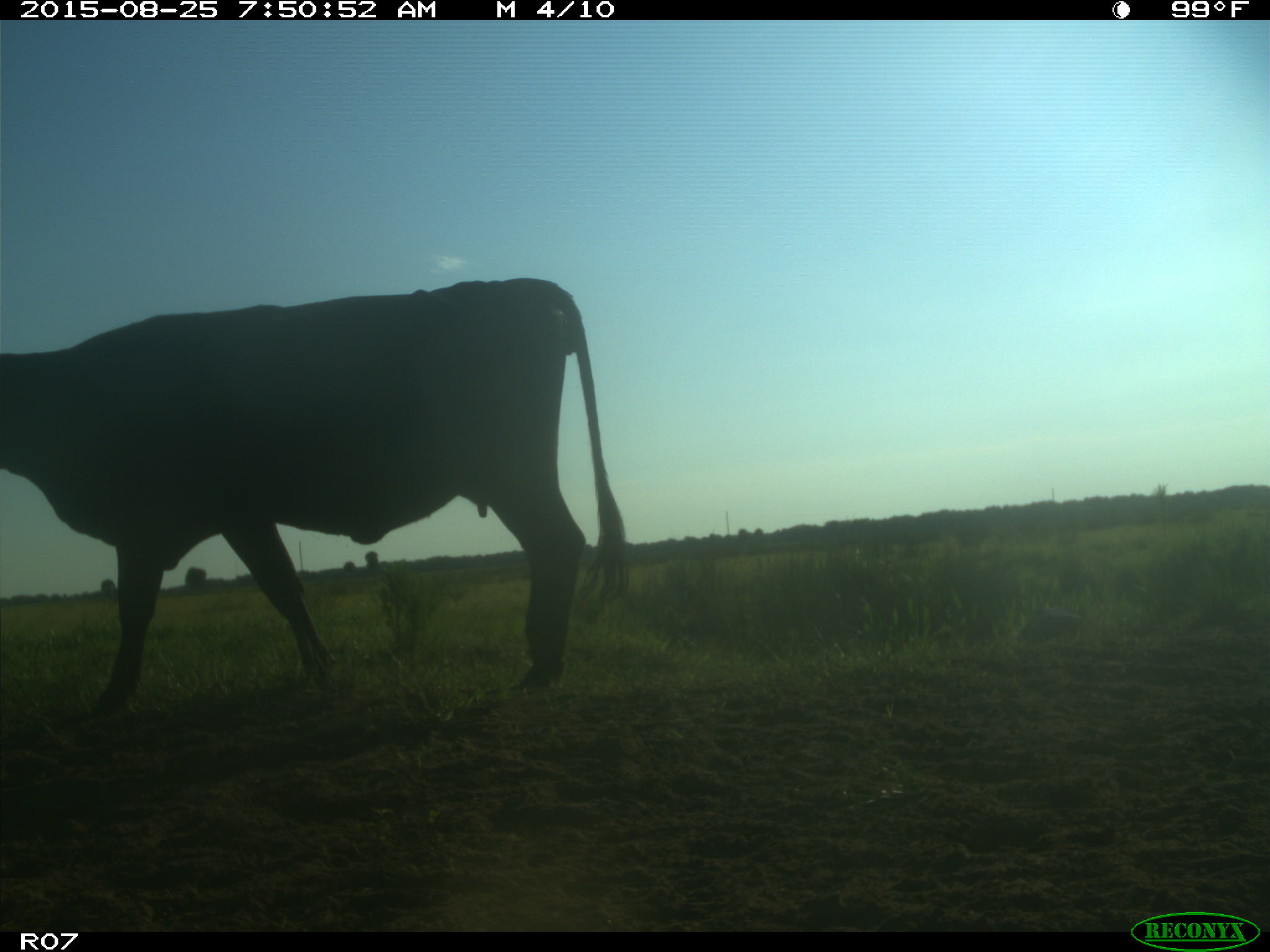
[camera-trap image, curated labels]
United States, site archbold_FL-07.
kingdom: Animalia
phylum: Chordata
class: Mammalia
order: Artiodactyla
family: Bovidae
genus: Bos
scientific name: Bos taurus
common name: domestic cow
Bos taurus (domestic cow).